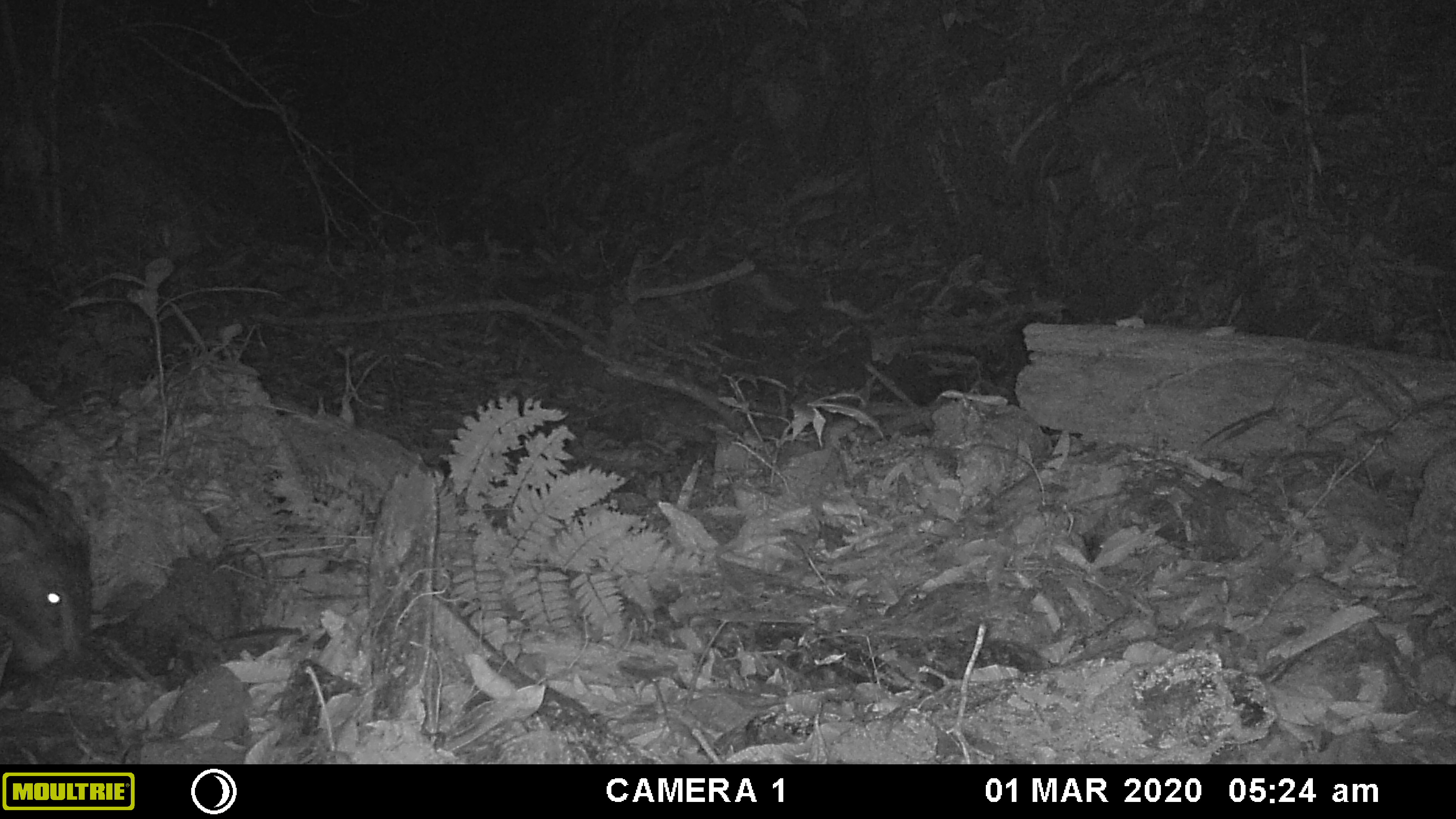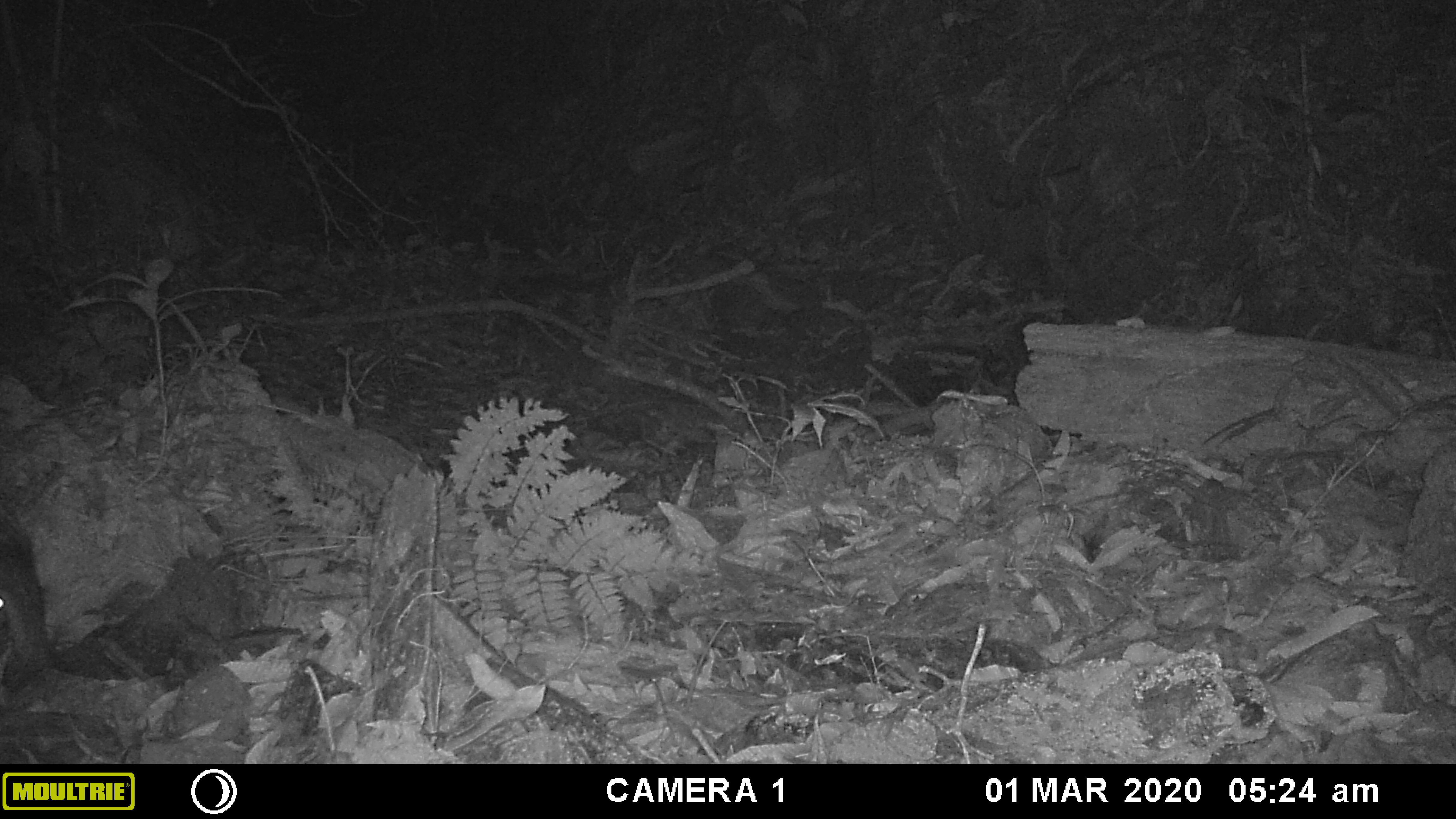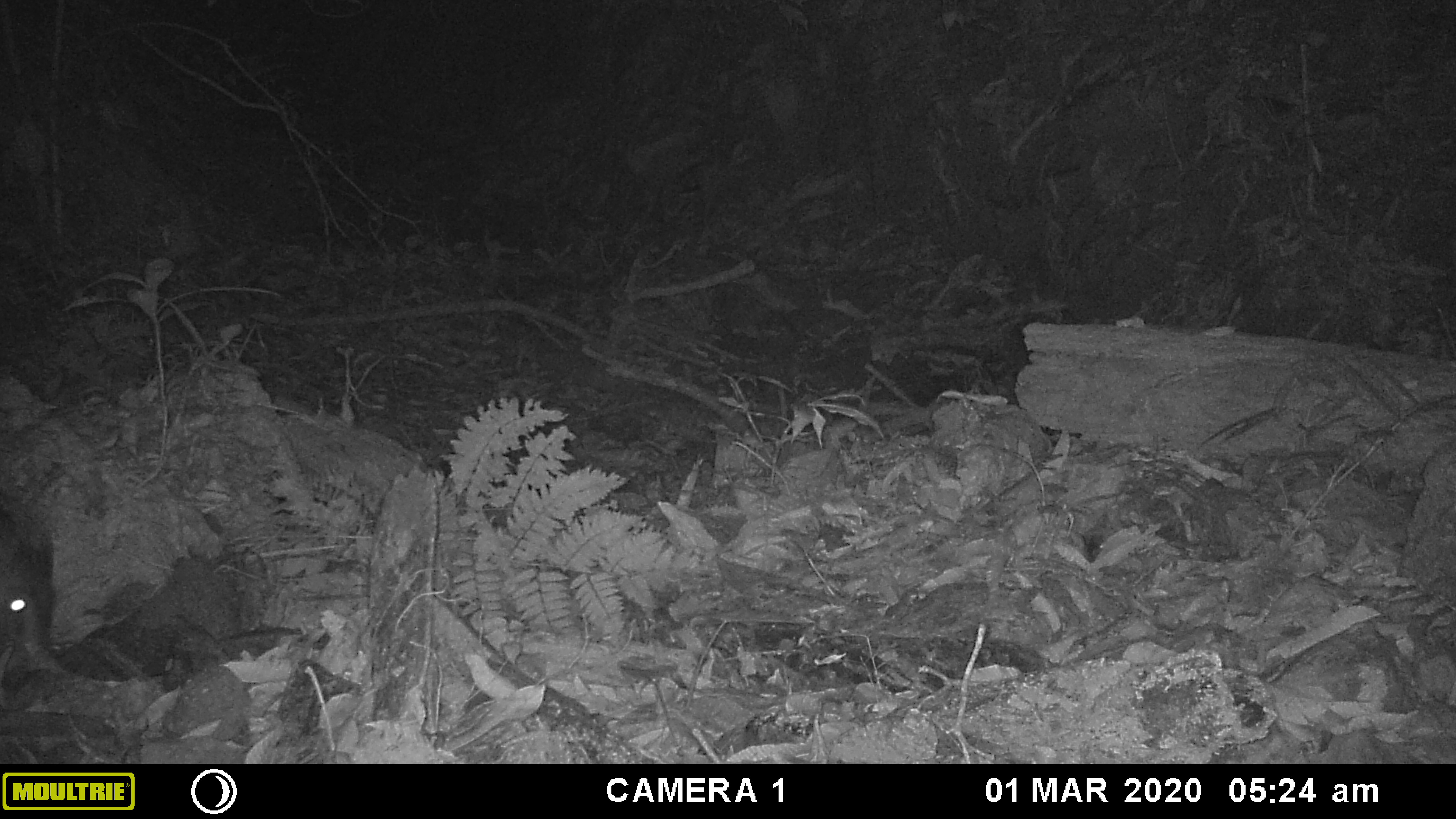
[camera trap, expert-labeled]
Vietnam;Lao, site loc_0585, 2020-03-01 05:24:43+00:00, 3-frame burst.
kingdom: Animalia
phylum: Chordata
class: Mammalia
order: Artiodactyla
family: Suidae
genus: Sus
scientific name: Sus scrofa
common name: eurasian wild pig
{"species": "eurasian wild pig (Sus scrofa)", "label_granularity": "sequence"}